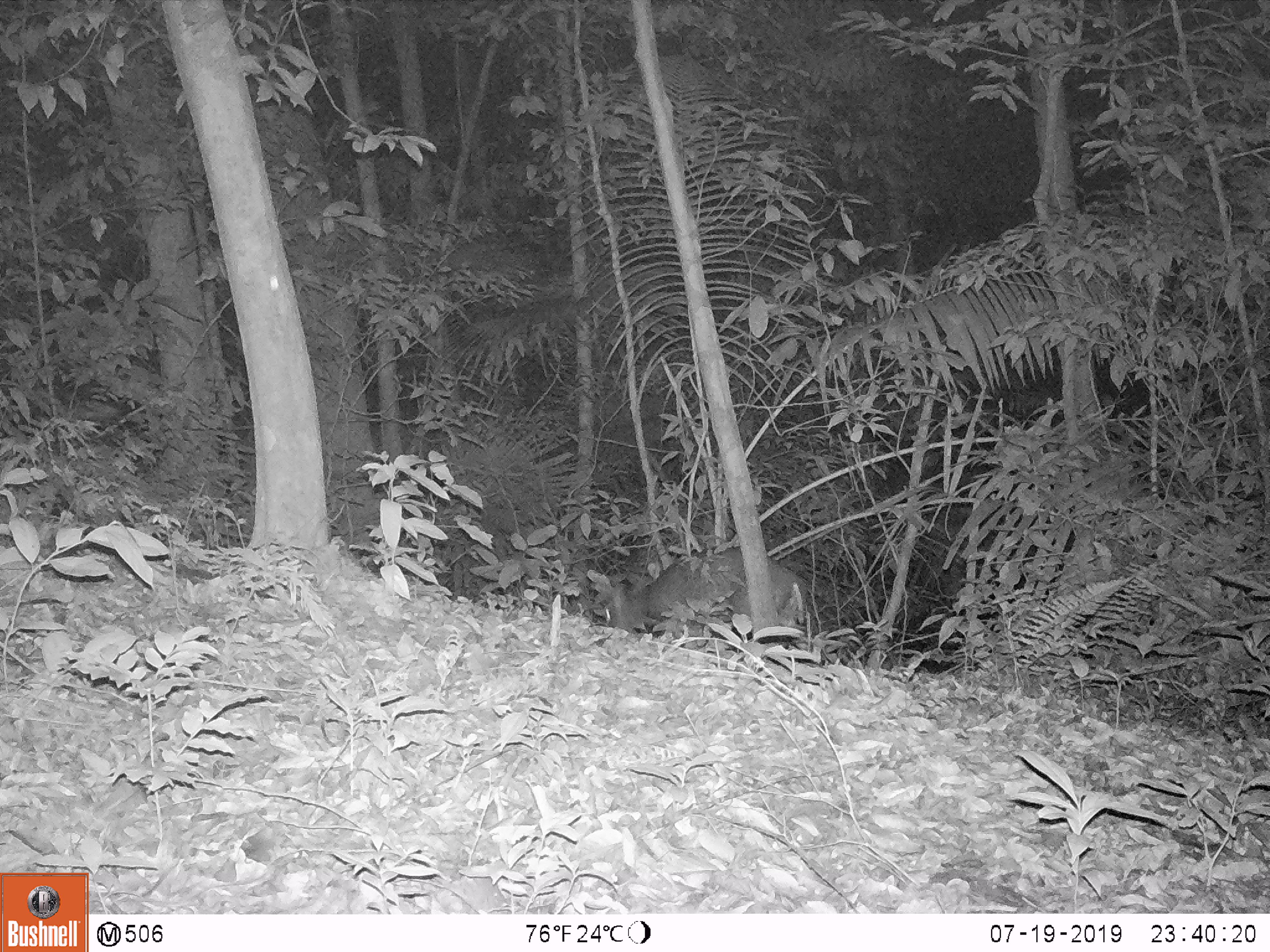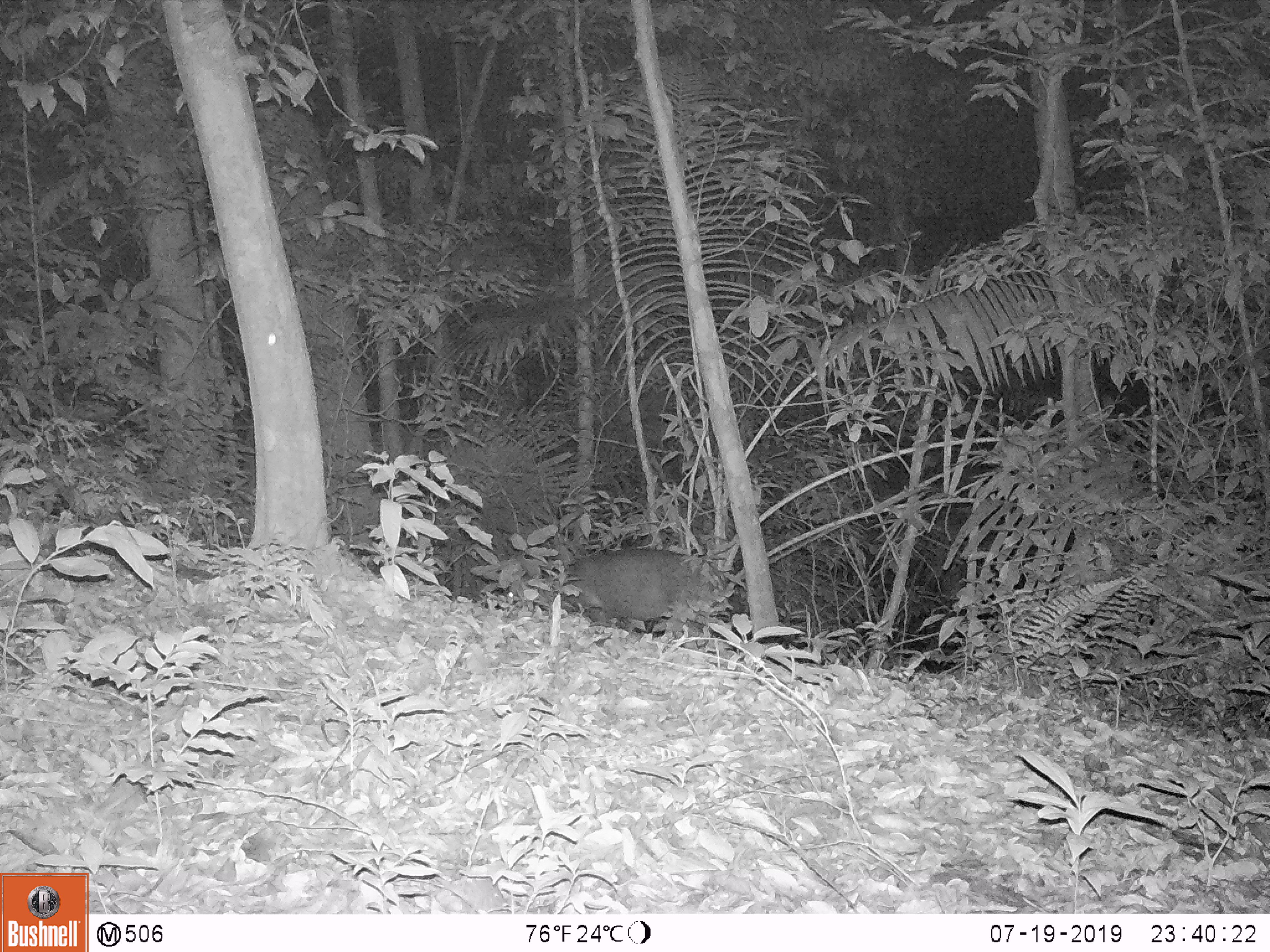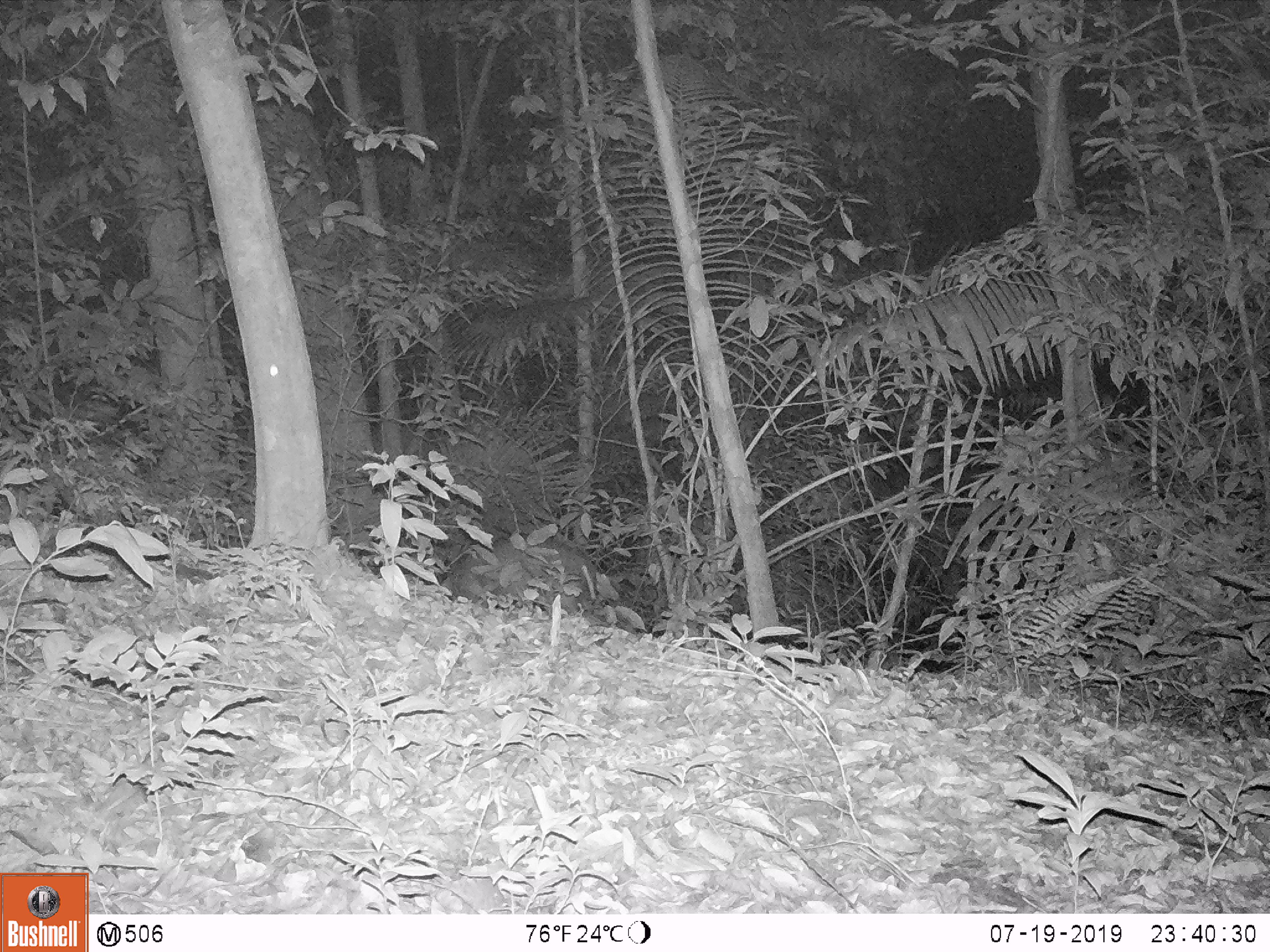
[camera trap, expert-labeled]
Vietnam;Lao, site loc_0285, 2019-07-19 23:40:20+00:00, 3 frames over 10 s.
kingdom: Animalia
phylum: Chordata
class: Mammalia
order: Artiodactyla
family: Cervidae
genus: Muntiacus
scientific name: Muntiacus rooseveltorum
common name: roosevelt's muntjac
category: roosevelts muntjac group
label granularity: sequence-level